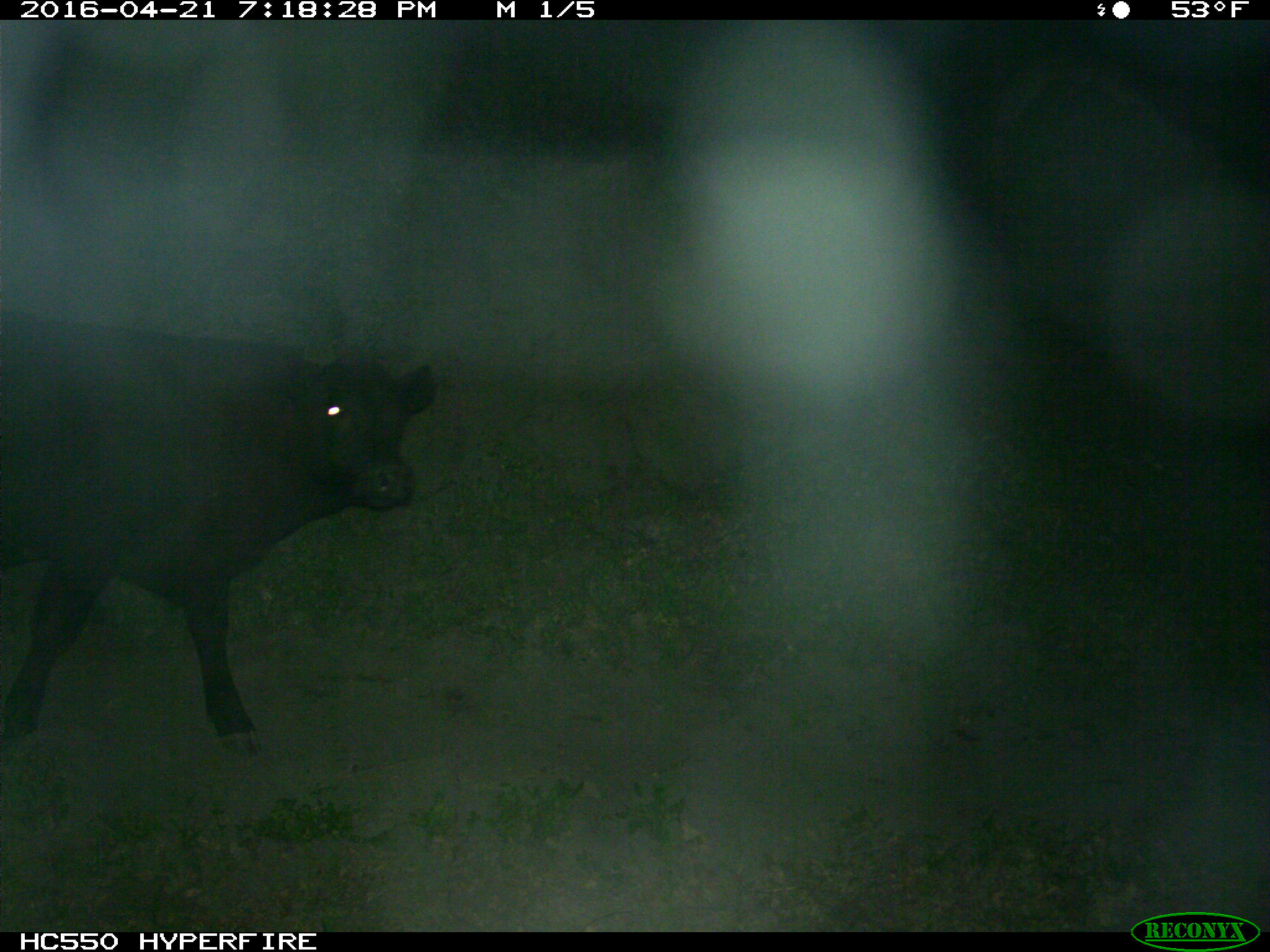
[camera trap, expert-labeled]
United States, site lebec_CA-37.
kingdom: Animalia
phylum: Chordata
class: Mammalia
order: Artiodactyla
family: Bovidae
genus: Bos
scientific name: Bos taurus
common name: domestic cow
Bos taurus (domestic cow).